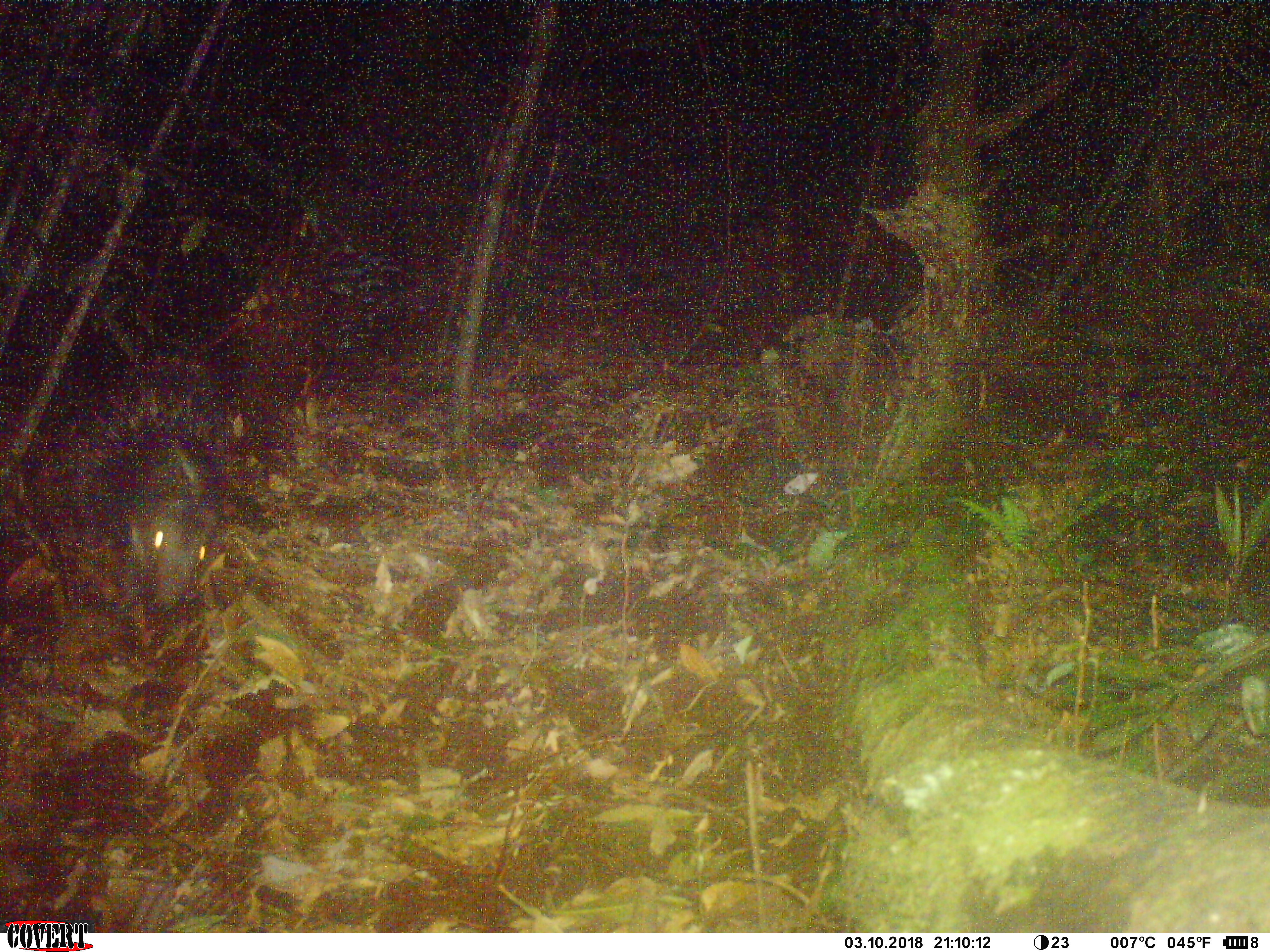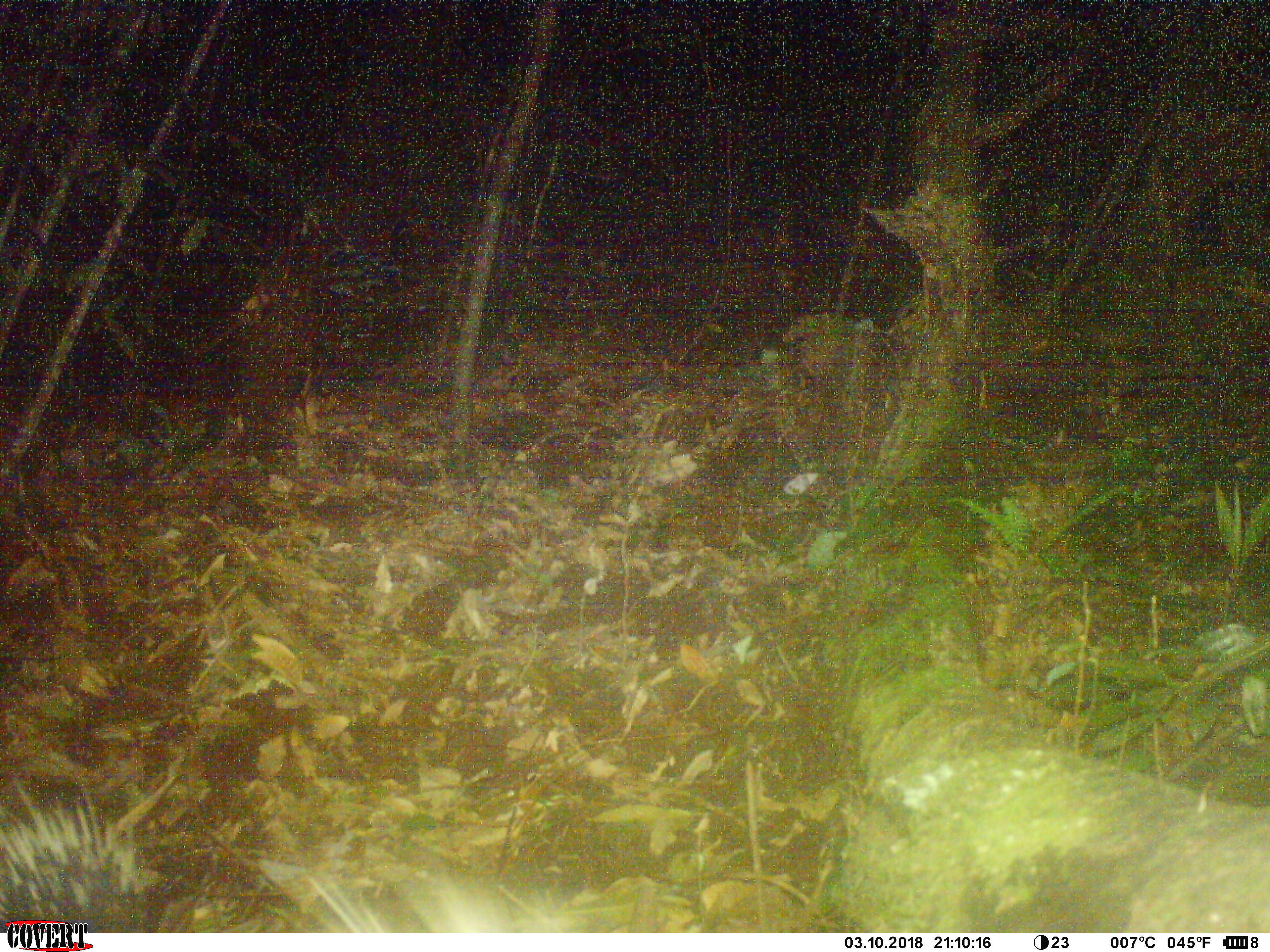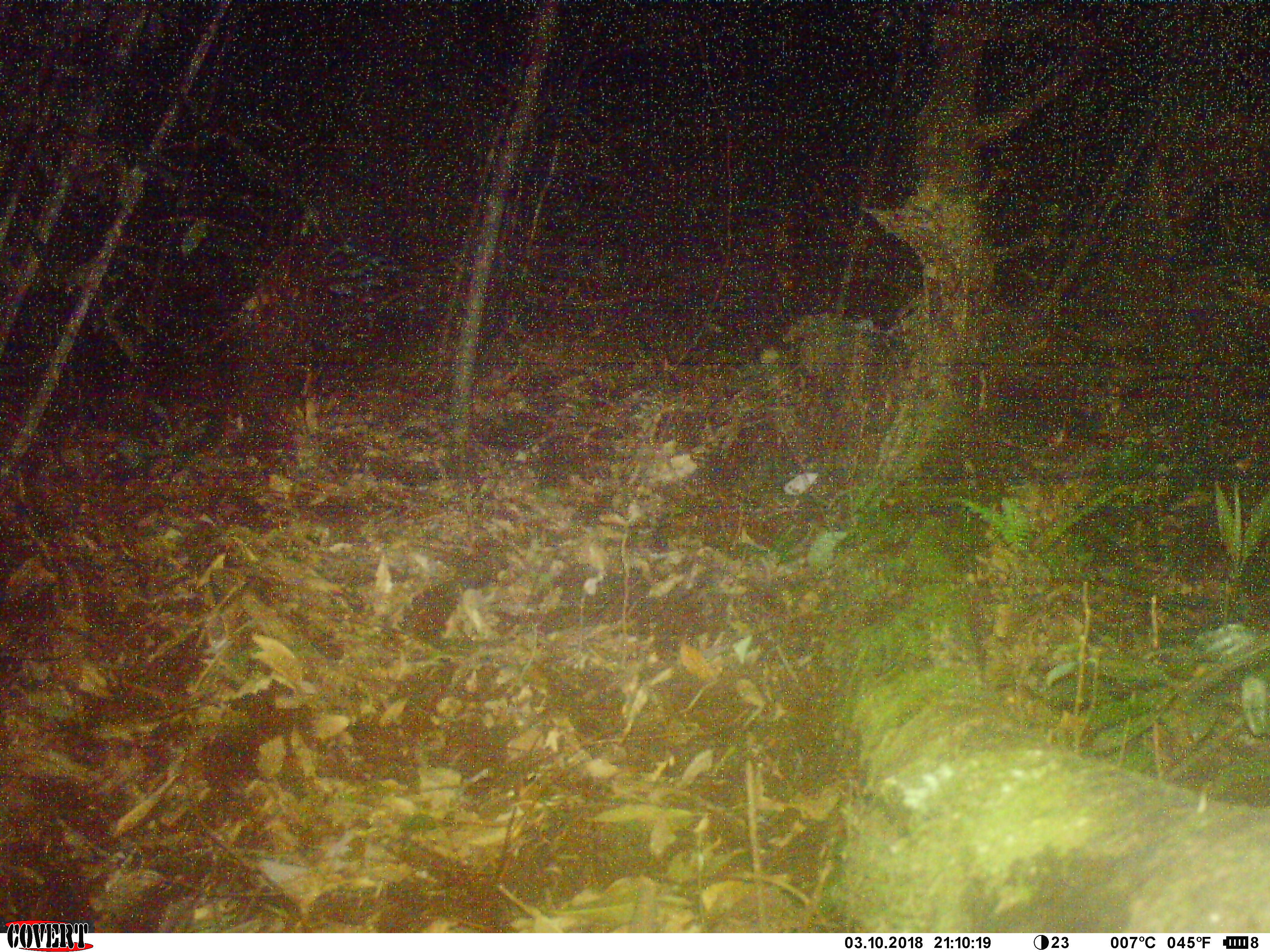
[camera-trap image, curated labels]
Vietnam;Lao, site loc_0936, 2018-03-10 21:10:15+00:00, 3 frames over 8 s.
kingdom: Animalia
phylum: Chordata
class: Mammalia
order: Rodentia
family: Hystricidae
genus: Hystrix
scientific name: Hystrix brachyura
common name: malayan porcupine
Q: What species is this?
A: Malayan porcupine (Hystrix brachyura).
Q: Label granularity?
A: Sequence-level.